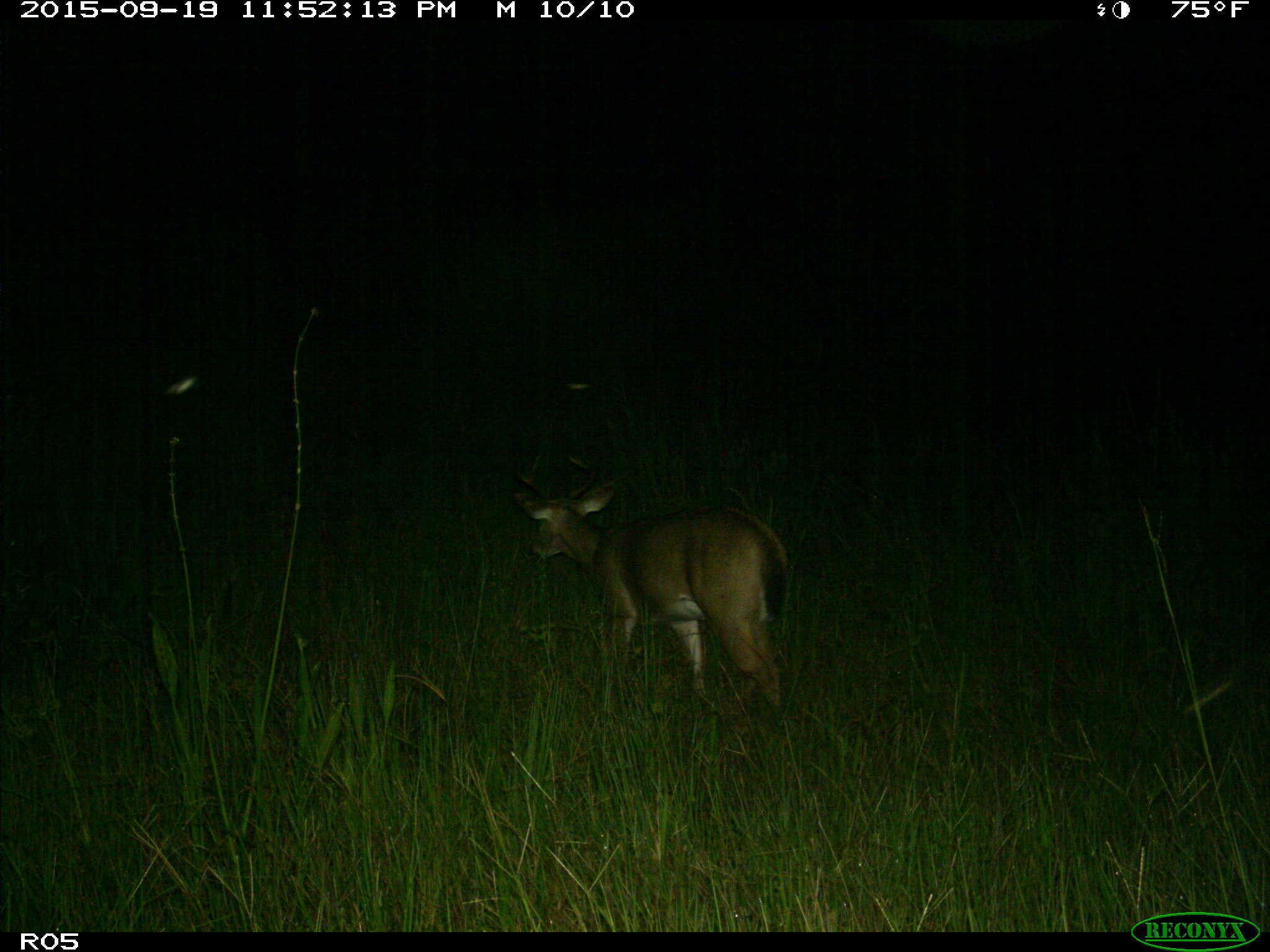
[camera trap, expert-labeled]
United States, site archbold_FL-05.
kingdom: Animalia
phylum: Chordata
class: Mammalia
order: Artiodactyla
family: Cervidae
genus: Odocoileus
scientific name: Odocoileus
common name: deer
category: unidentified deer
Unidentified deer (deer) (Odocoileus).